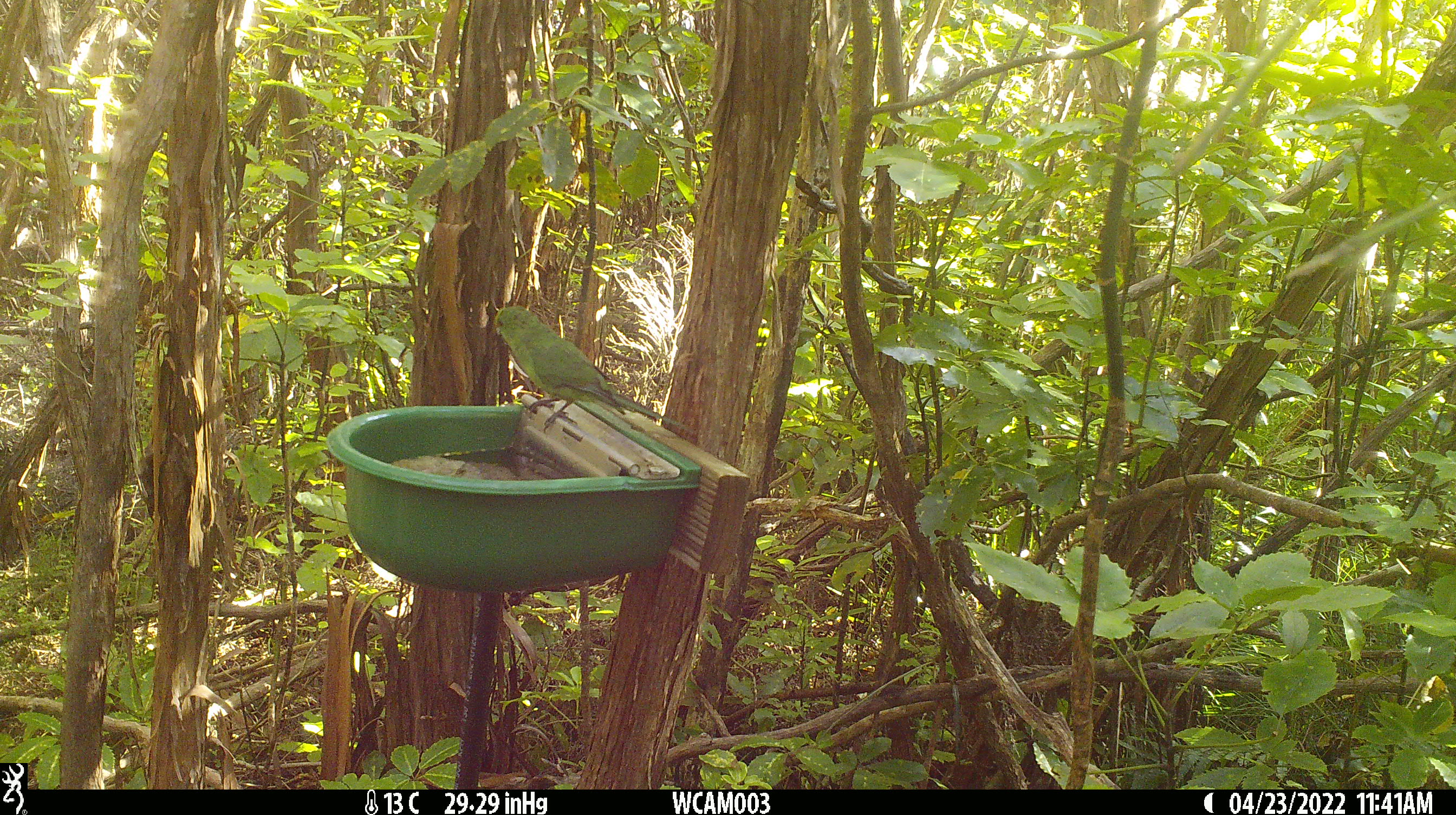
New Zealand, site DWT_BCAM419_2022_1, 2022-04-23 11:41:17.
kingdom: Animalia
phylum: Chordata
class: Aves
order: Psittaciformes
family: Psittaculidae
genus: Cyanoramphus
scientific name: Cyanoramphus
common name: parakeet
Parakeet (Cyanoramphus).